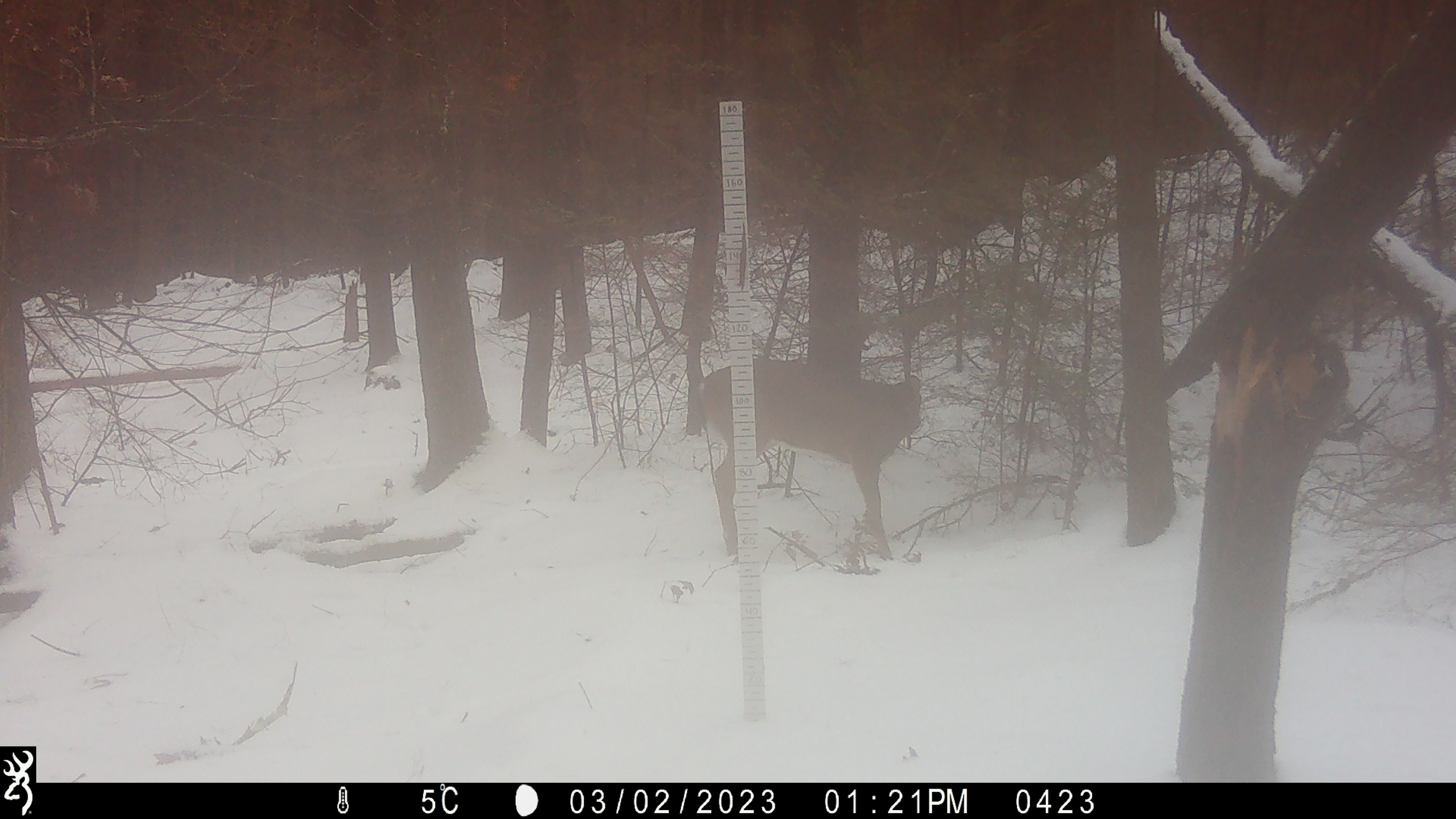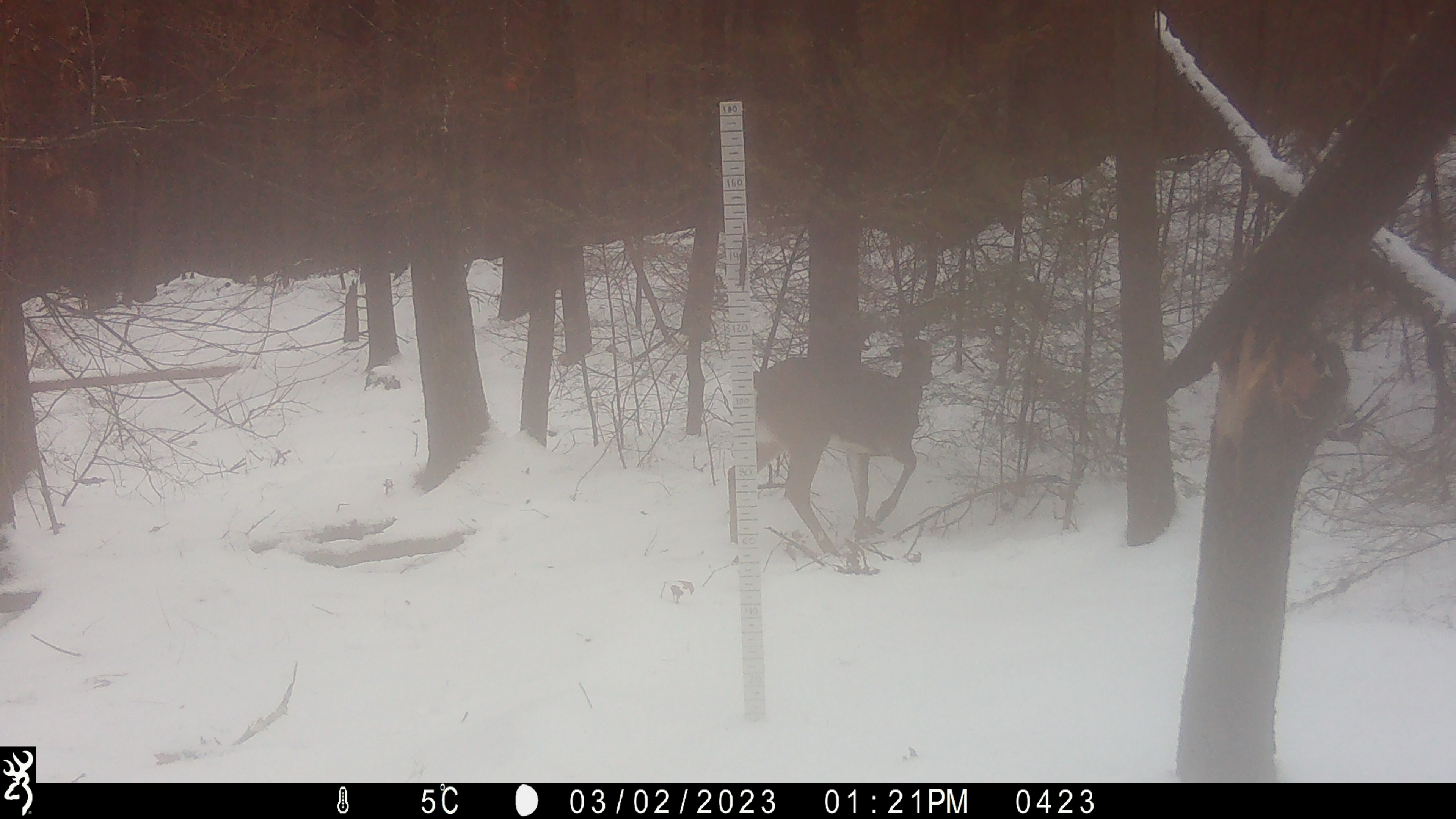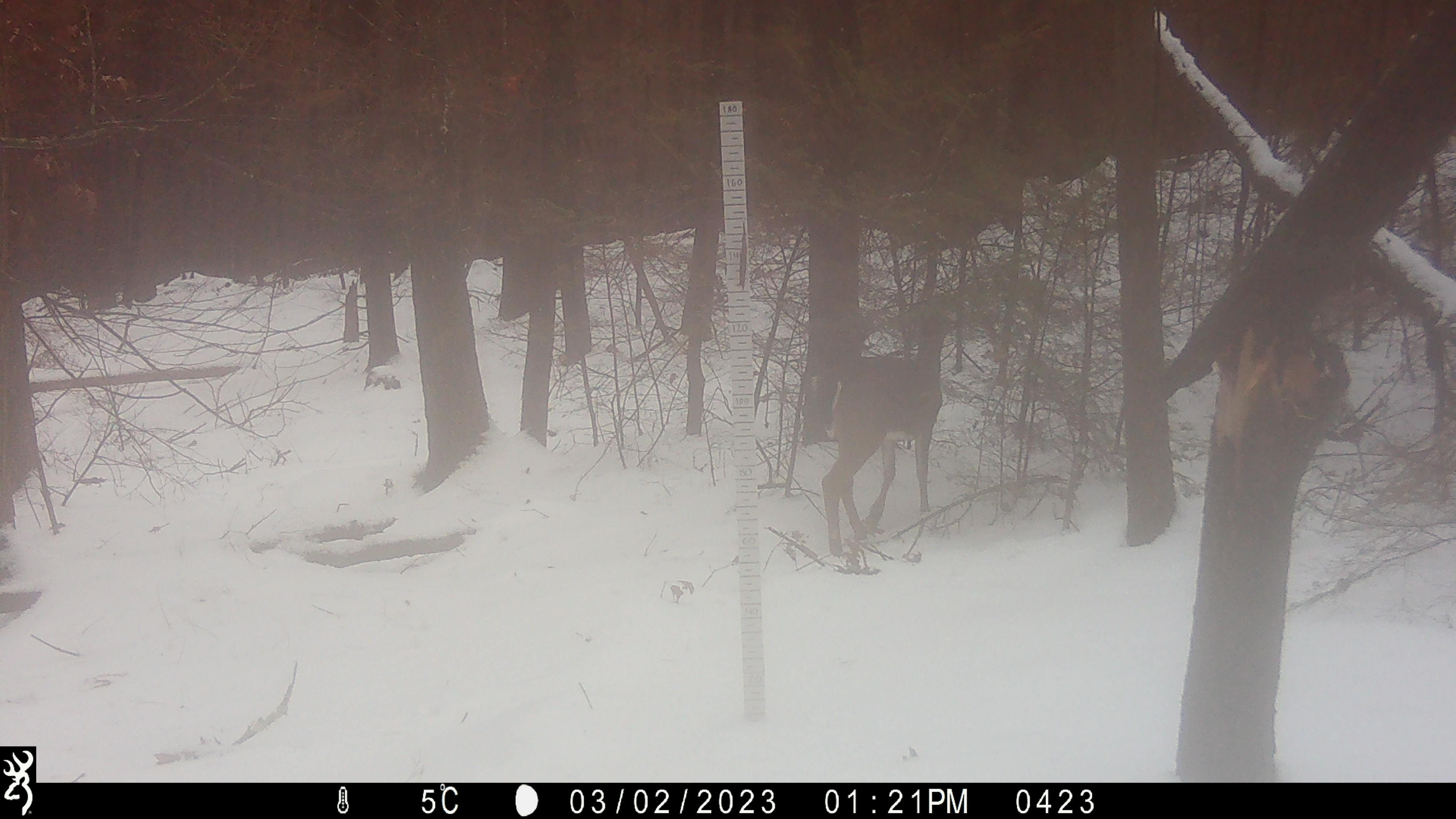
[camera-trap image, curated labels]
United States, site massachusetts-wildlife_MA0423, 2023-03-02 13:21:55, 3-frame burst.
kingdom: Animalia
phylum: Chordata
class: Mammalia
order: Artiodactyla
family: Cervidae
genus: Odocoileus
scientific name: Odocoileus virginianus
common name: white-tailed deer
White-tailed deer (Odocoileus virginianus).